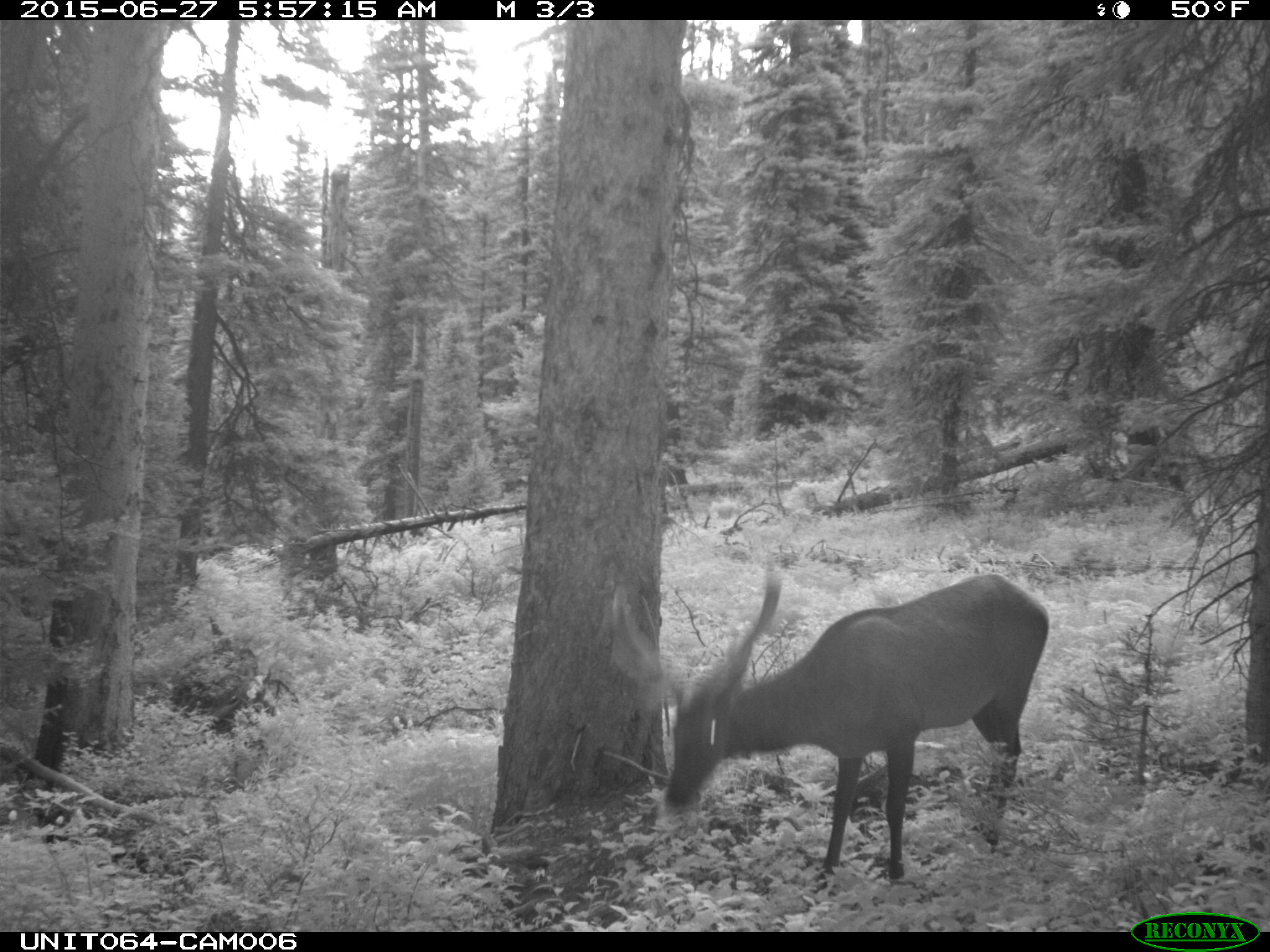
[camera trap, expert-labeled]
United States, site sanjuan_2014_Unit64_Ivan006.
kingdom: Animalia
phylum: Chordata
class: Mammalia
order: Artiodactyla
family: Cervidae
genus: Cervus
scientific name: Cervus elaphus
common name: red deer